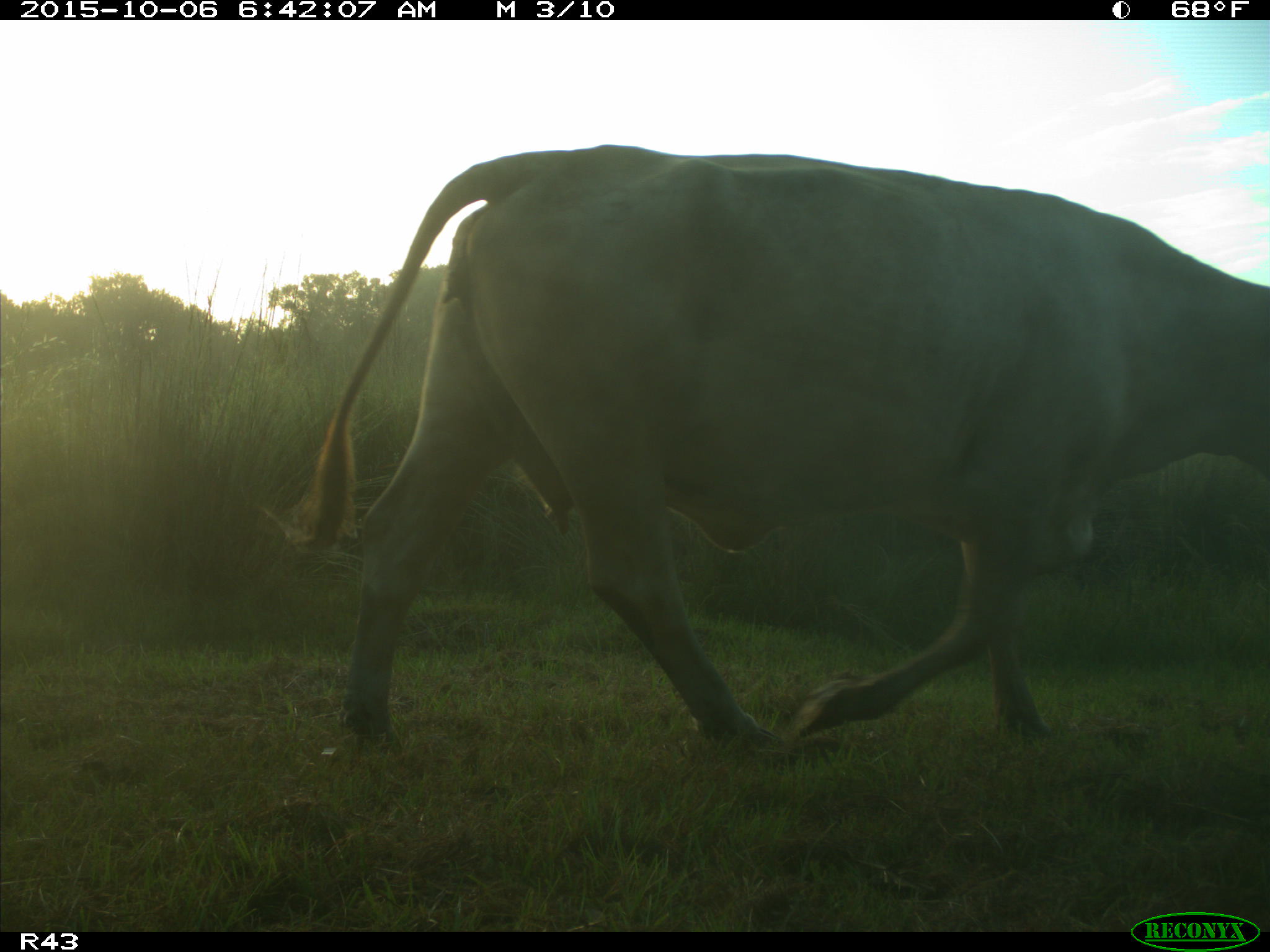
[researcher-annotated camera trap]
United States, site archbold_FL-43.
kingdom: Animalia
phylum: Chordata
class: Mammalia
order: Artiodactyla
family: Bovidae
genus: Bos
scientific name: Bos taurus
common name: domestic cow